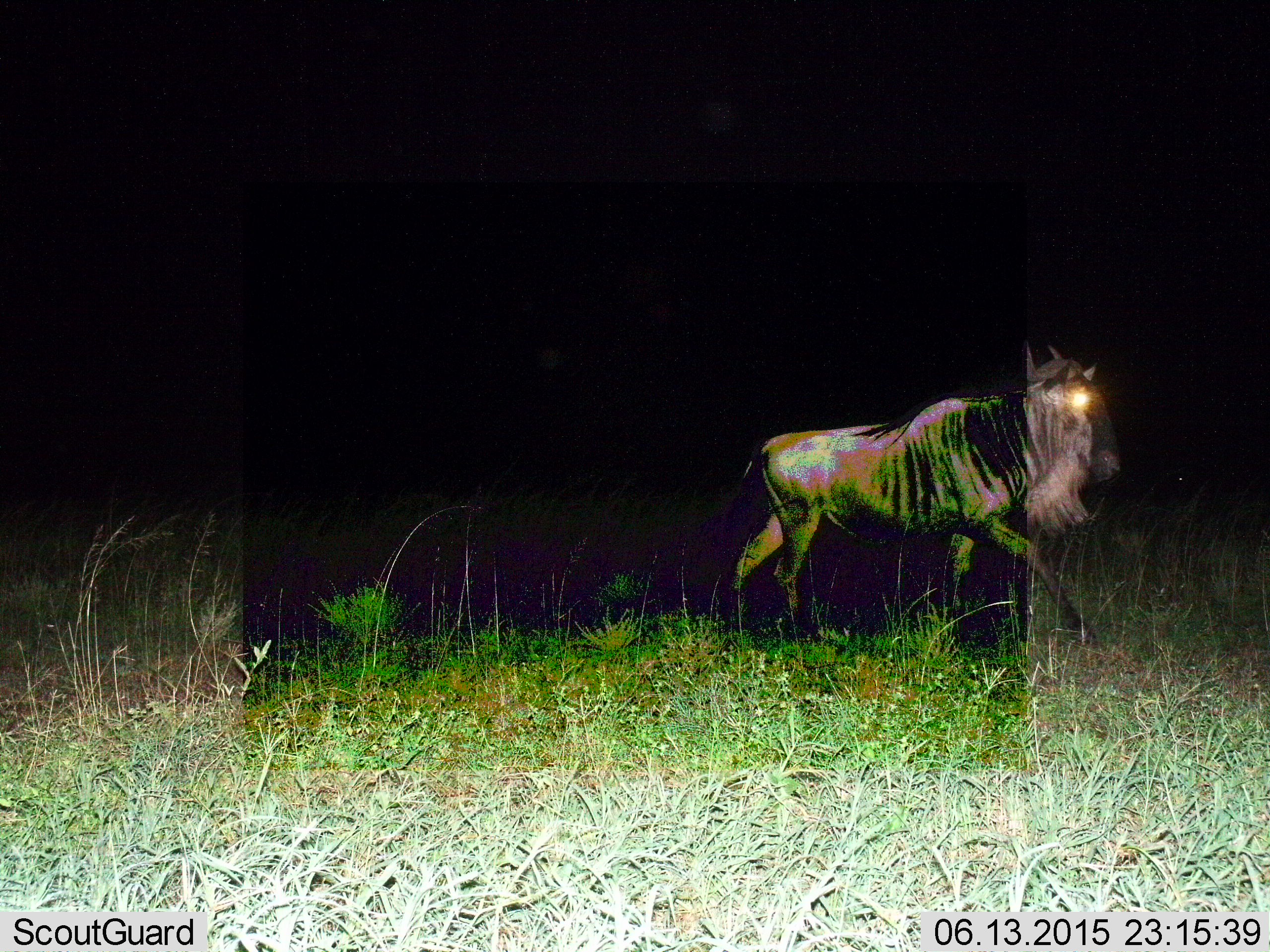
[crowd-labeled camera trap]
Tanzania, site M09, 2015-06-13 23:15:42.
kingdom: Animalia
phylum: Chordata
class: Mammalia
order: Artiodactyla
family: Bovidae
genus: Connochaetes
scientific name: Connochaetes taurinus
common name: blue wildebeest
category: wildebeest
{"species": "wildebeest (blue wildebeest) (Connochaetes taurinus)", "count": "1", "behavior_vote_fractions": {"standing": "0%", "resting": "0%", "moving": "100%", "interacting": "0%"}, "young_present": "0%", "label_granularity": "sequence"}